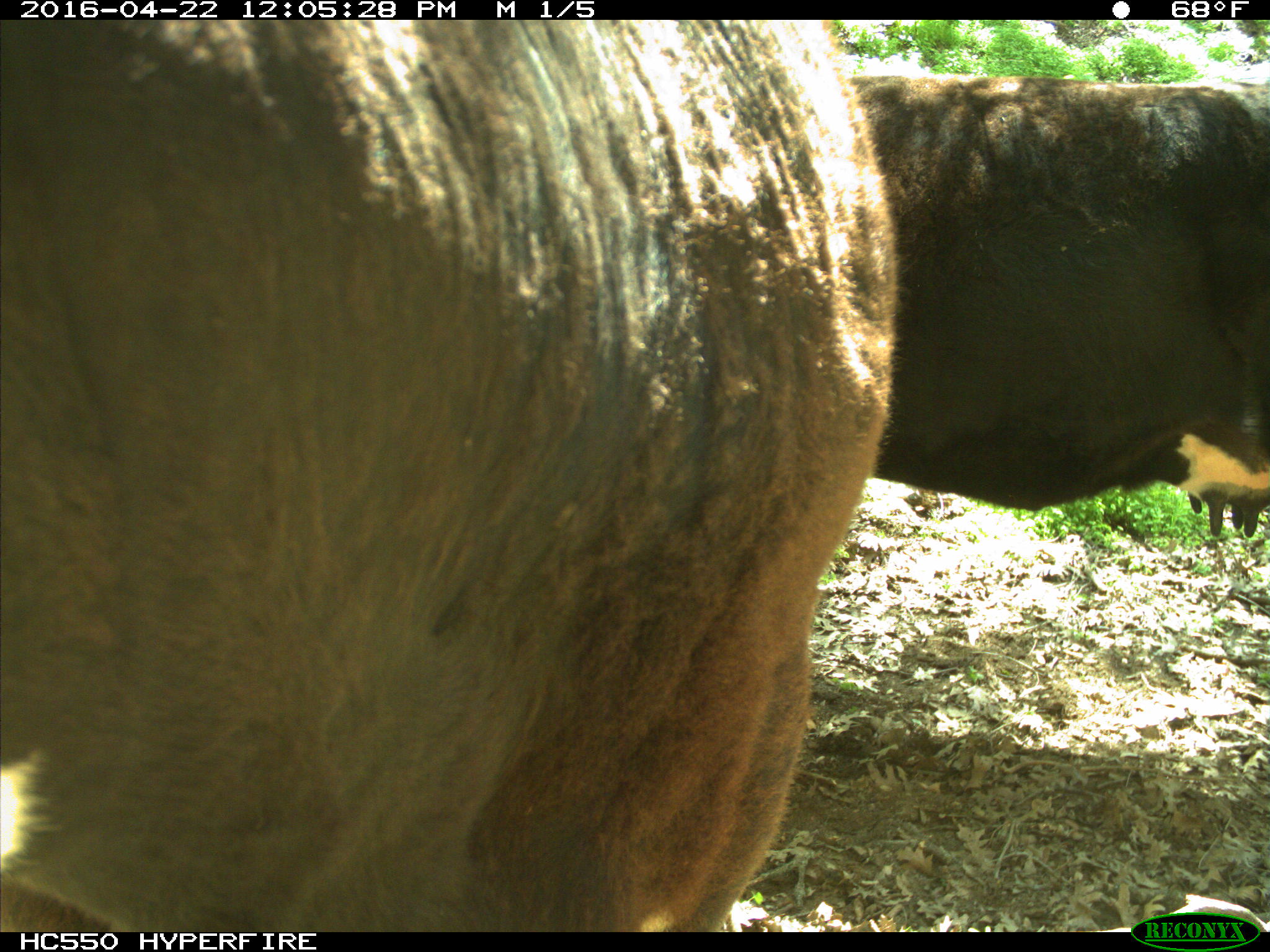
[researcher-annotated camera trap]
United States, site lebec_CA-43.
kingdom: Animalia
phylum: Chordata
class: Mammalia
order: Artiodactyla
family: Bovidae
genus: Bos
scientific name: Bos taurus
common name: domestic cow